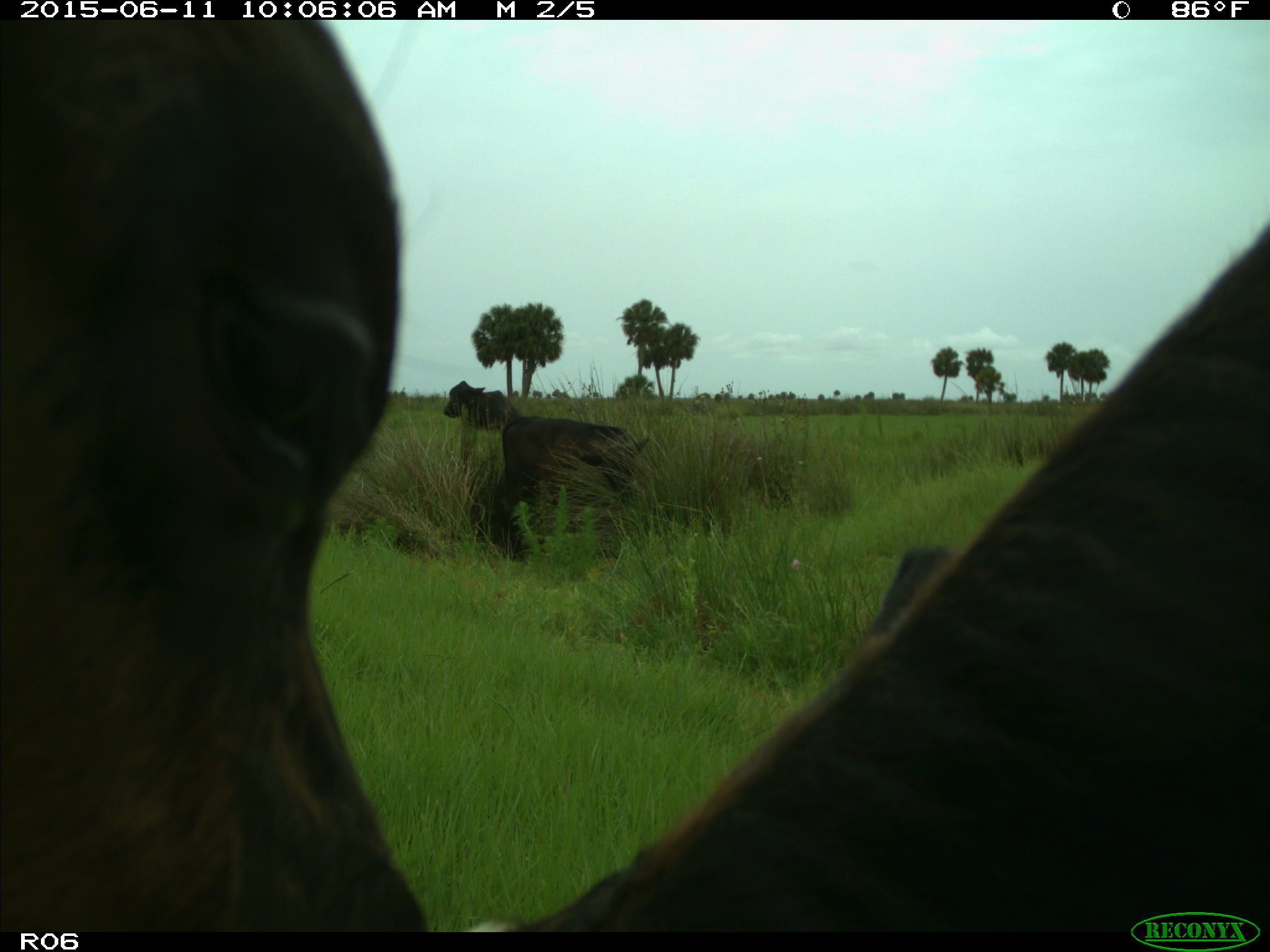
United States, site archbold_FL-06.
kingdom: Animalia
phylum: Chordata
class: Mammalia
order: Artiodactyla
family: Bovidae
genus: Bos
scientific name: Bos taurus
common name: domestic cow